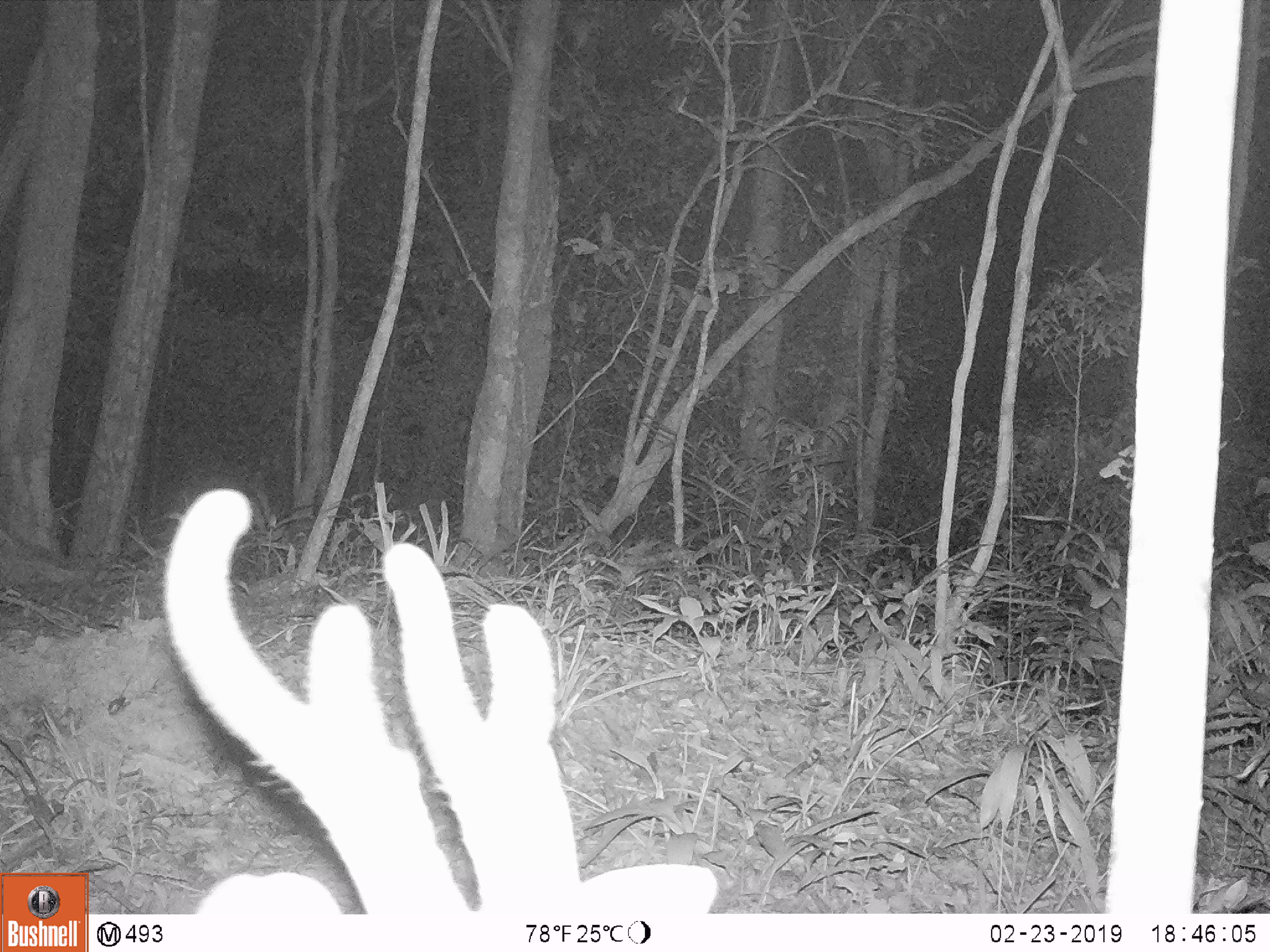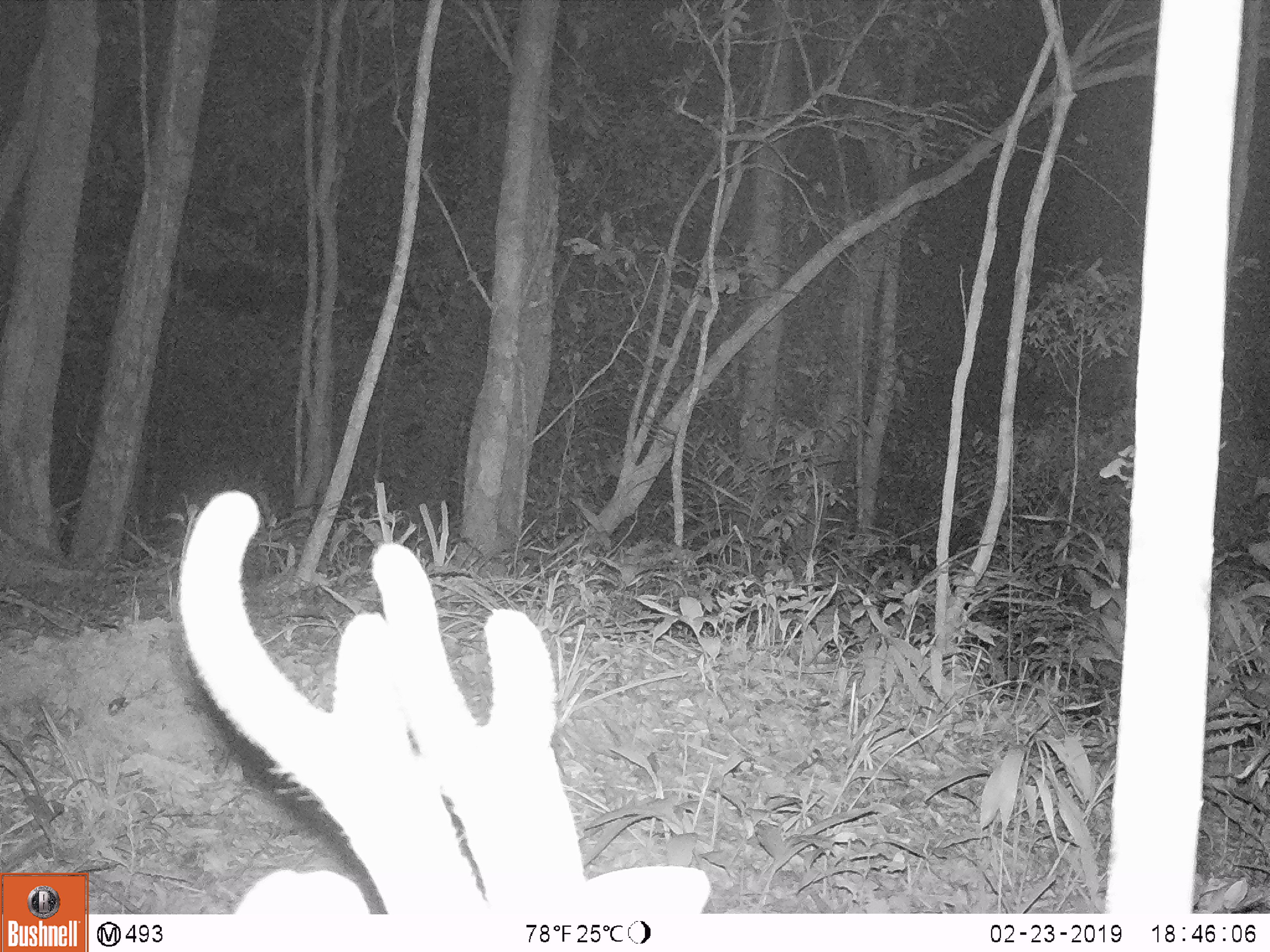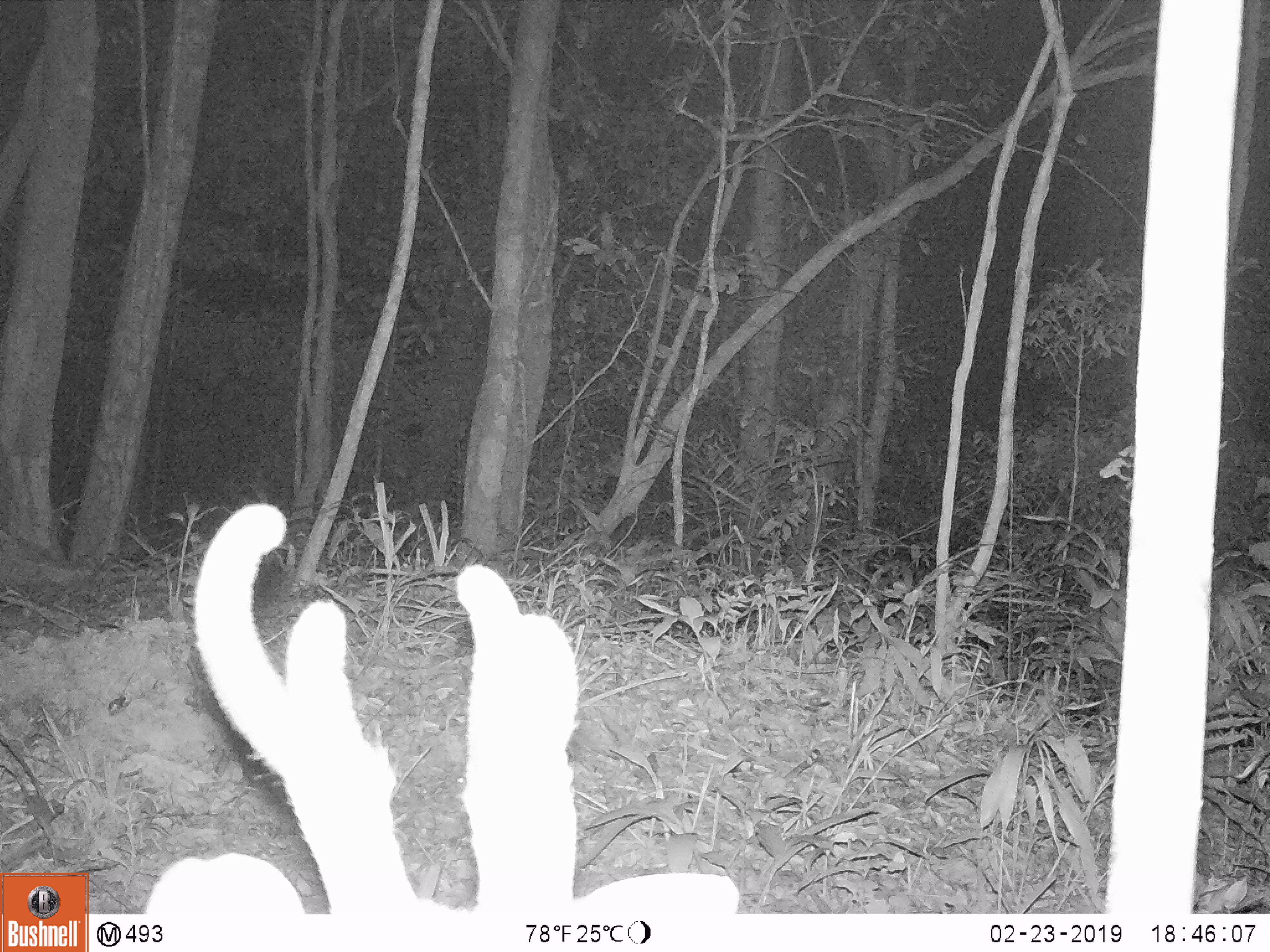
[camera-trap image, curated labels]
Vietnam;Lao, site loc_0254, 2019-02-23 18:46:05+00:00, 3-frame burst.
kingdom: Animalia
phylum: Chordata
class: Mammalia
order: Artiodactyla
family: Cervidae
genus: Muntiacus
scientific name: Muntiacus vuquangensis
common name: large-antlered muntjac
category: large antlered muntjac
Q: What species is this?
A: Large antlered muntjac (large-antlered muntjac) (Muntiacus vuquangensis).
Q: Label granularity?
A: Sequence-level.